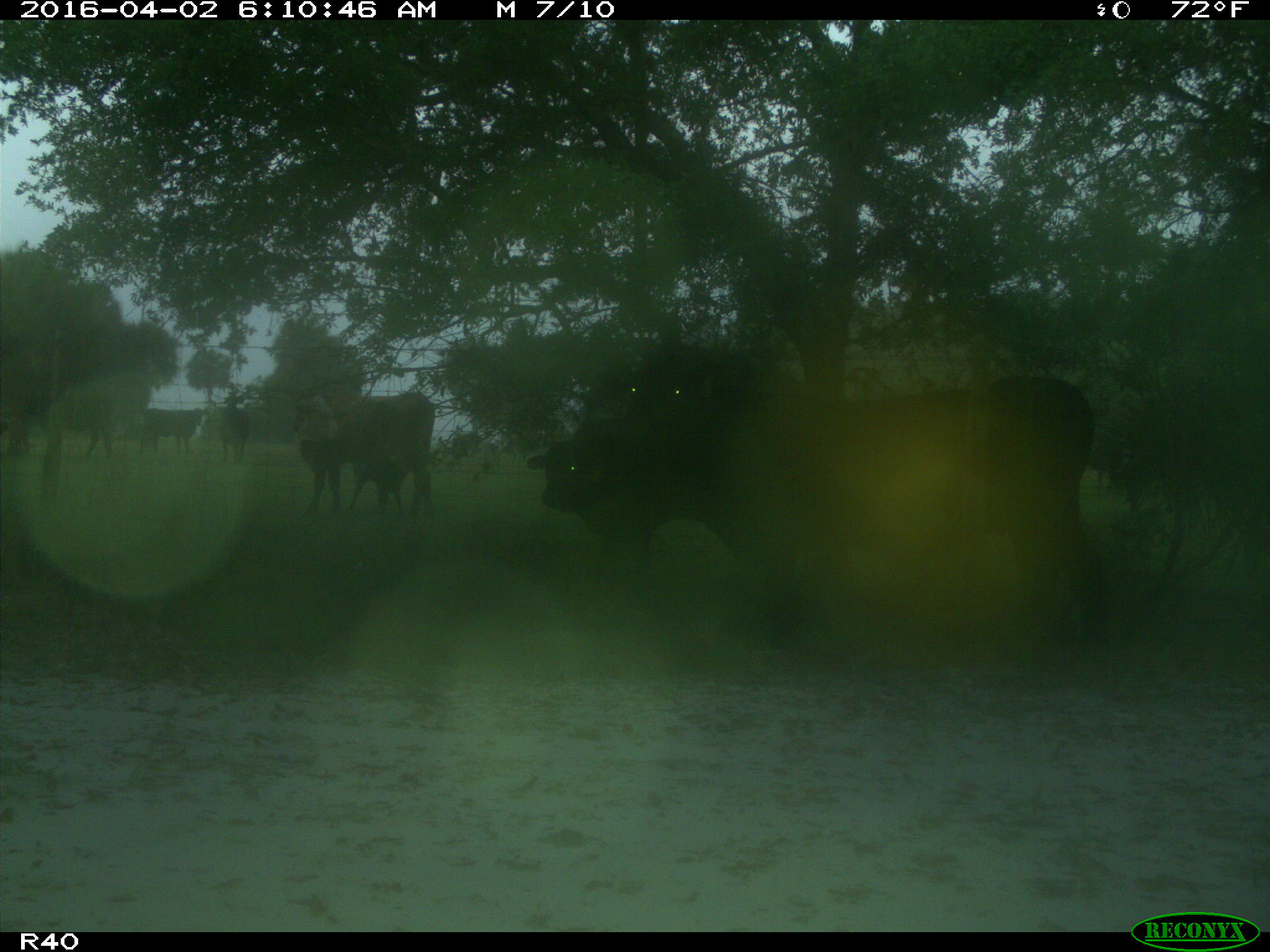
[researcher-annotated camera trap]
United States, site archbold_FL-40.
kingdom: Animalia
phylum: Chordata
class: Mammalia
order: Artiodactyla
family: Bovidae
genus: Bos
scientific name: Bos taurus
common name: domestic cow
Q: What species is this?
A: Bos taurus (domestic cow).